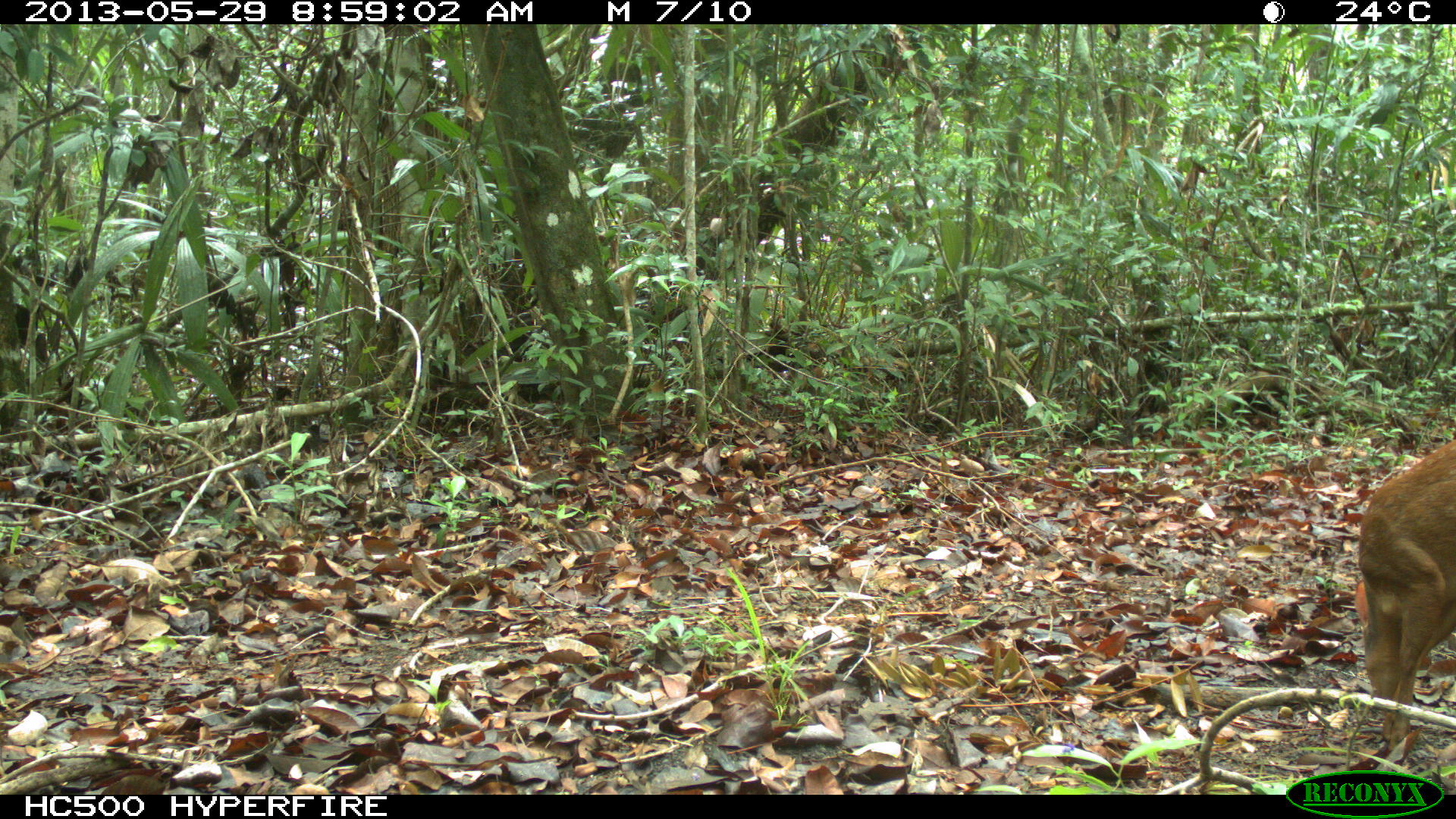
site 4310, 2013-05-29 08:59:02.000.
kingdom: Animalia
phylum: Chordata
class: Mammalia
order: Artiodactyla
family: Cervidae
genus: Mazama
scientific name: Mazama temama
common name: central american red brocket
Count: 1.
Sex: female.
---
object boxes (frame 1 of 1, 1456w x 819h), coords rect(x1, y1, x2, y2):
mazama temama: rect(1350, 425, 1456, 758)